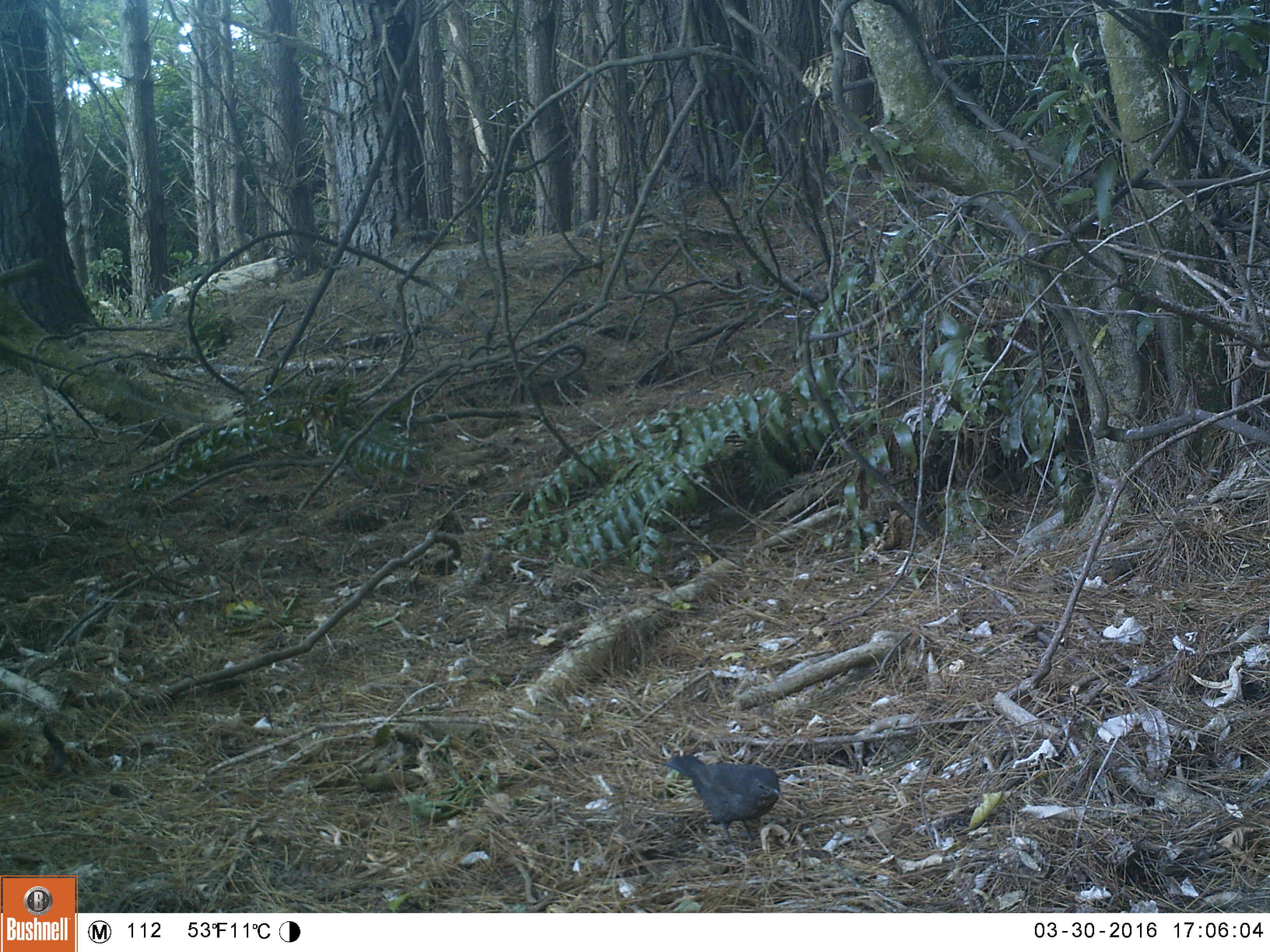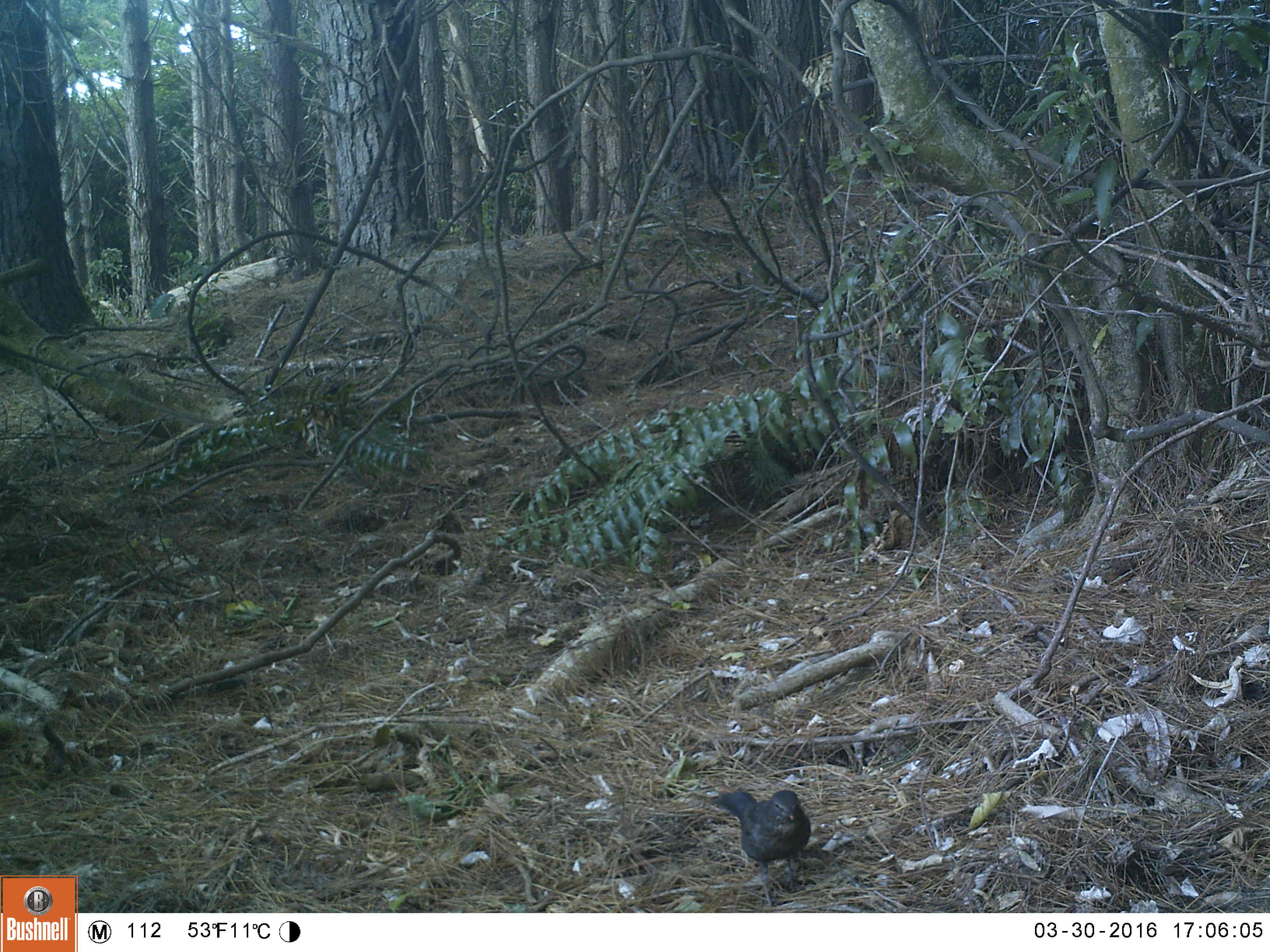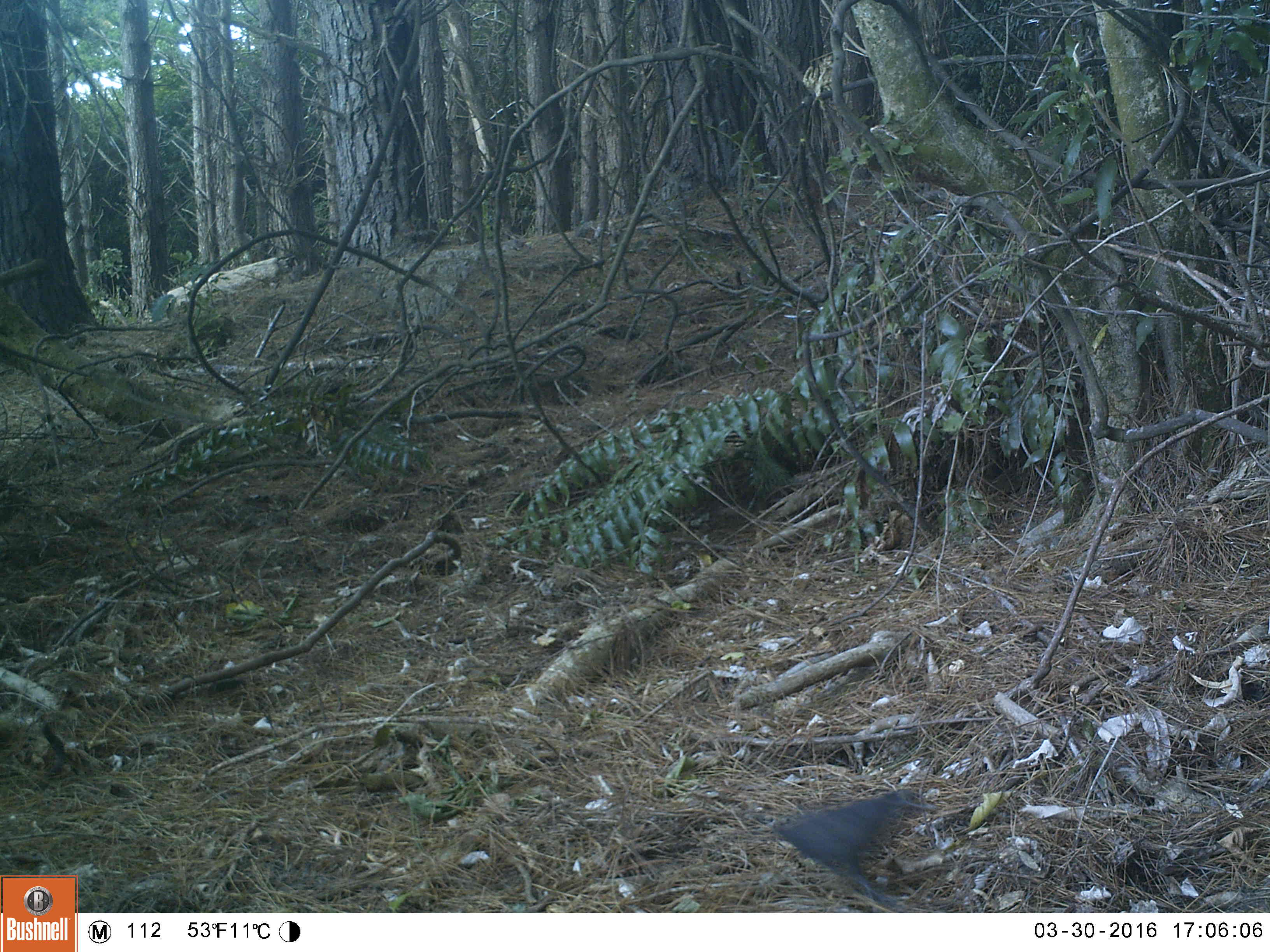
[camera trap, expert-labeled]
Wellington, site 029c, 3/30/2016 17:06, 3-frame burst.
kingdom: Animalia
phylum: Chordata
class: Aves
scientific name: Aves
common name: bird